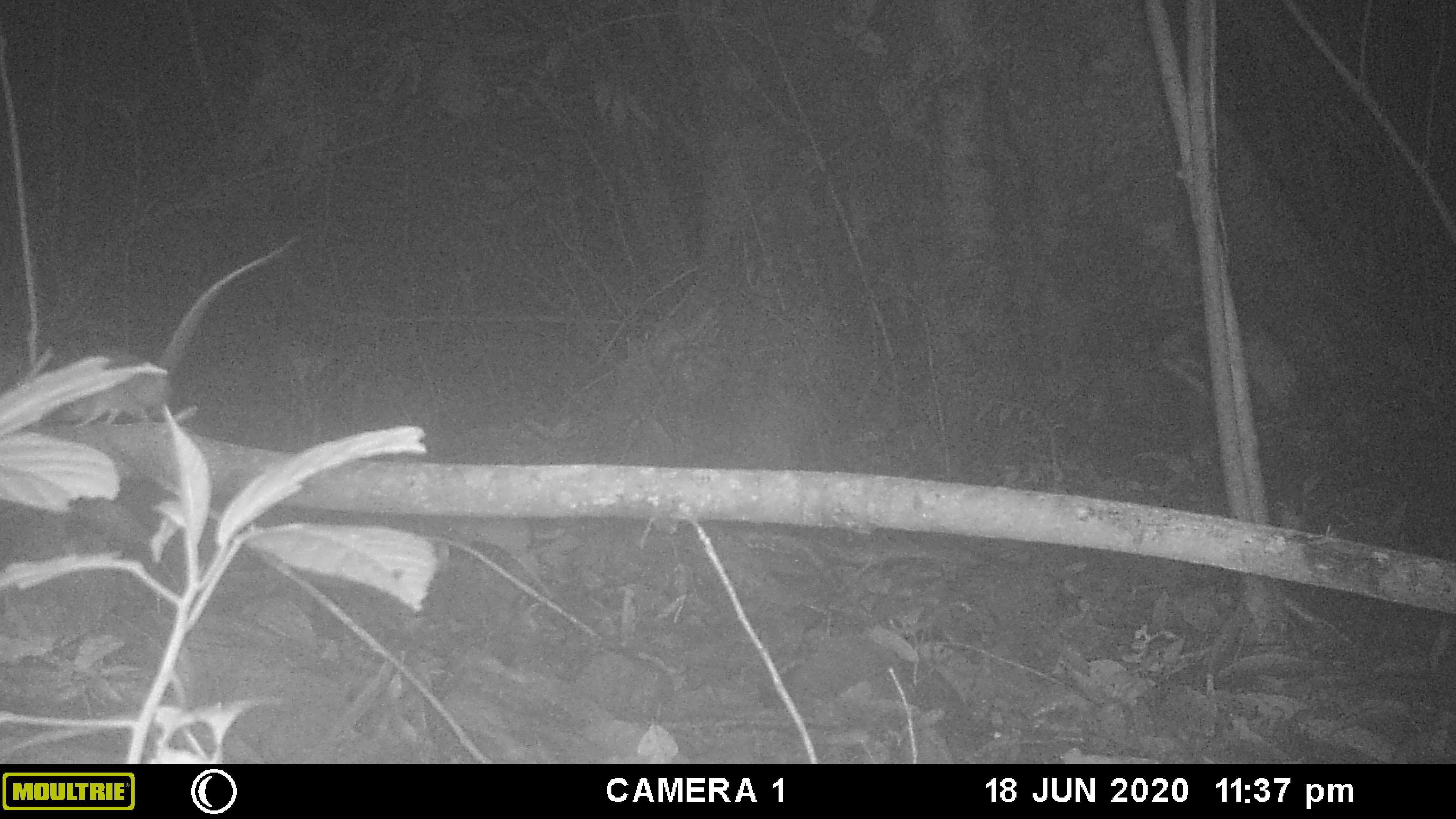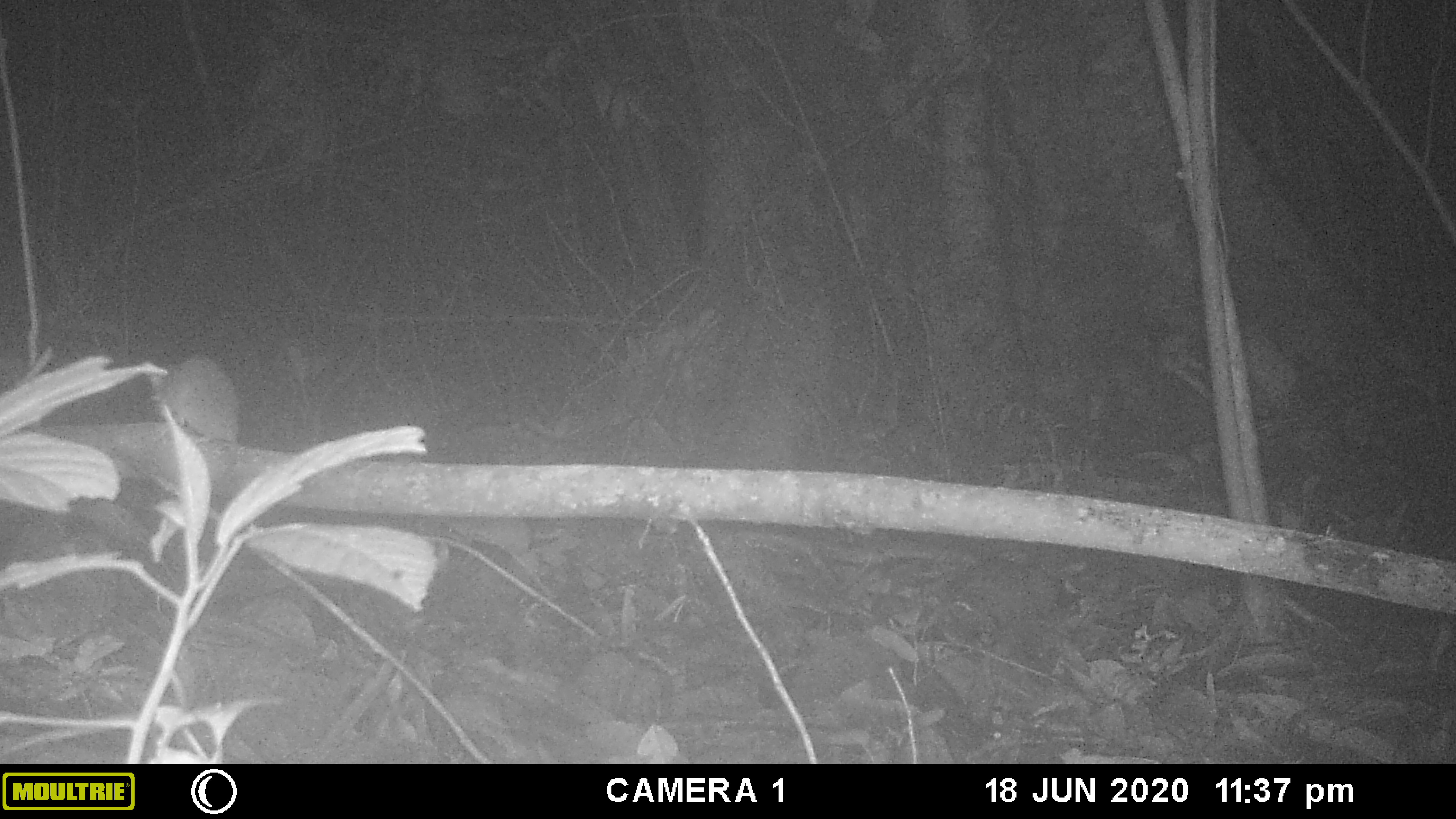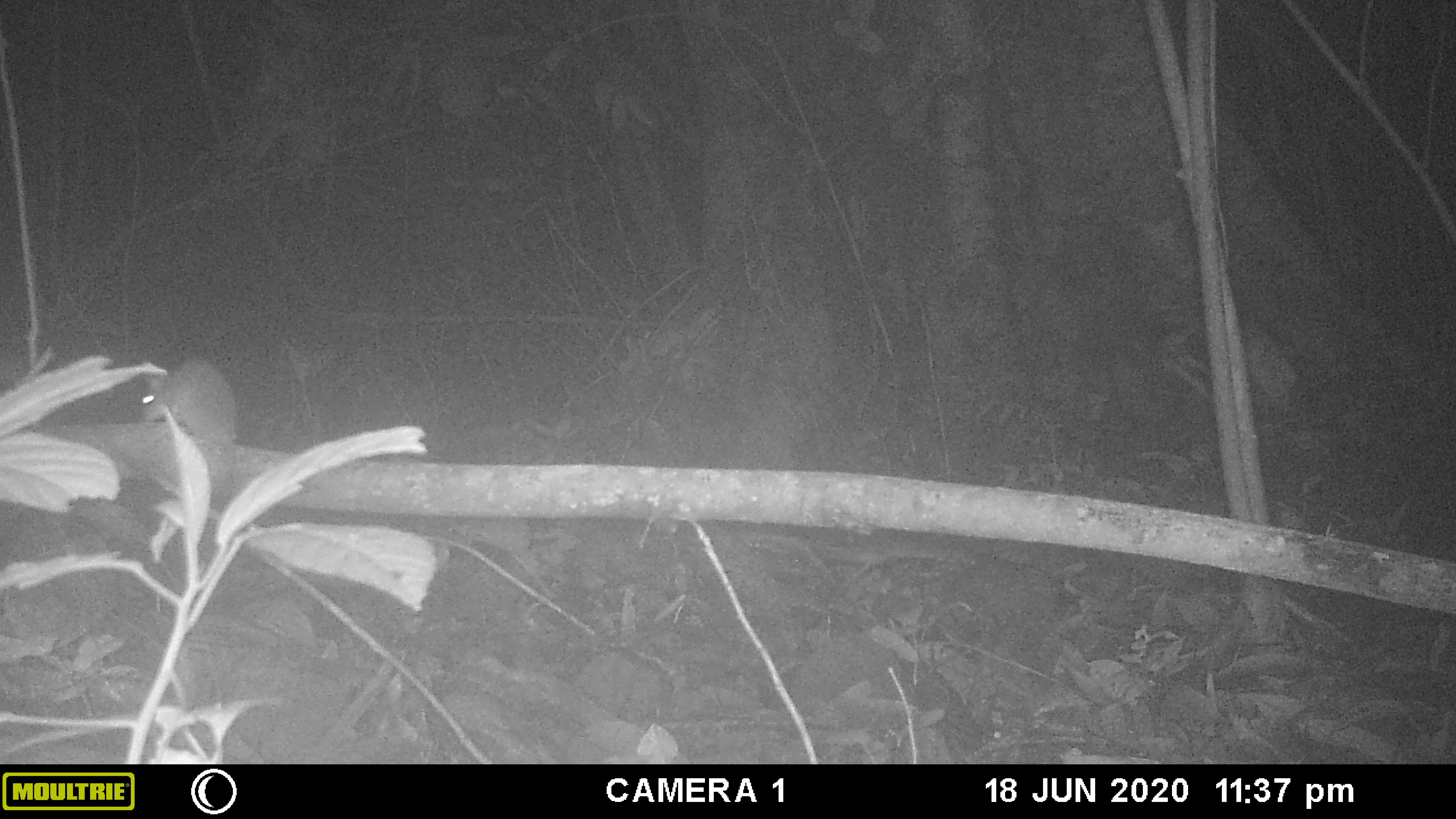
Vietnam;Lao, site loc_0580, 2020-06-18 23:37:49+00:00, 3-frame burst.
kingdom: Animalia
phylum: Chordata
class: Mammalia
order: Rodentia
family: Muridae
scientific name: Muridae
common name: old-world mice and rats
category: unidentified murid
Unidentified murid (old-world mice and rats) (Muridae). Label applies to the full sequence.